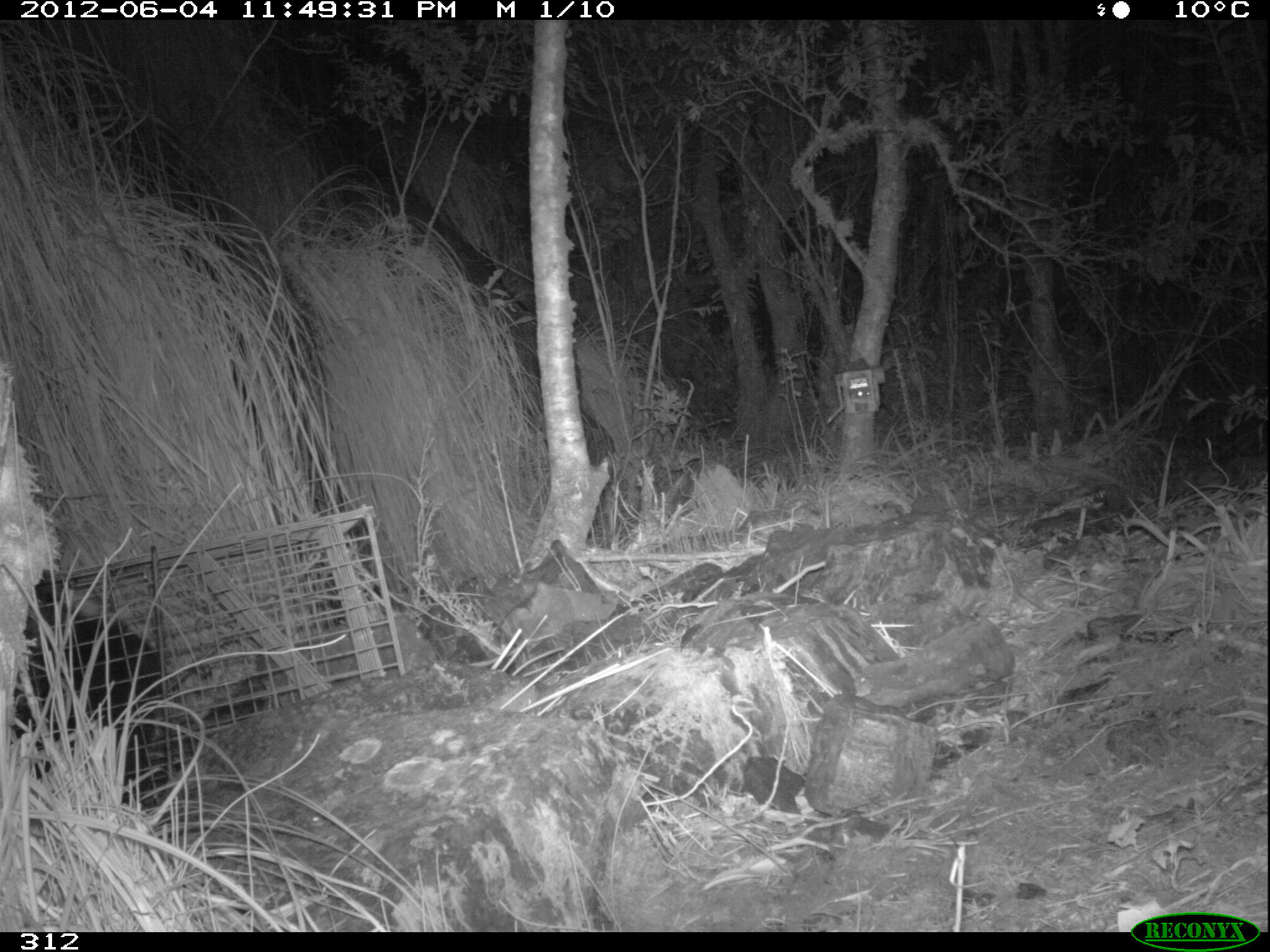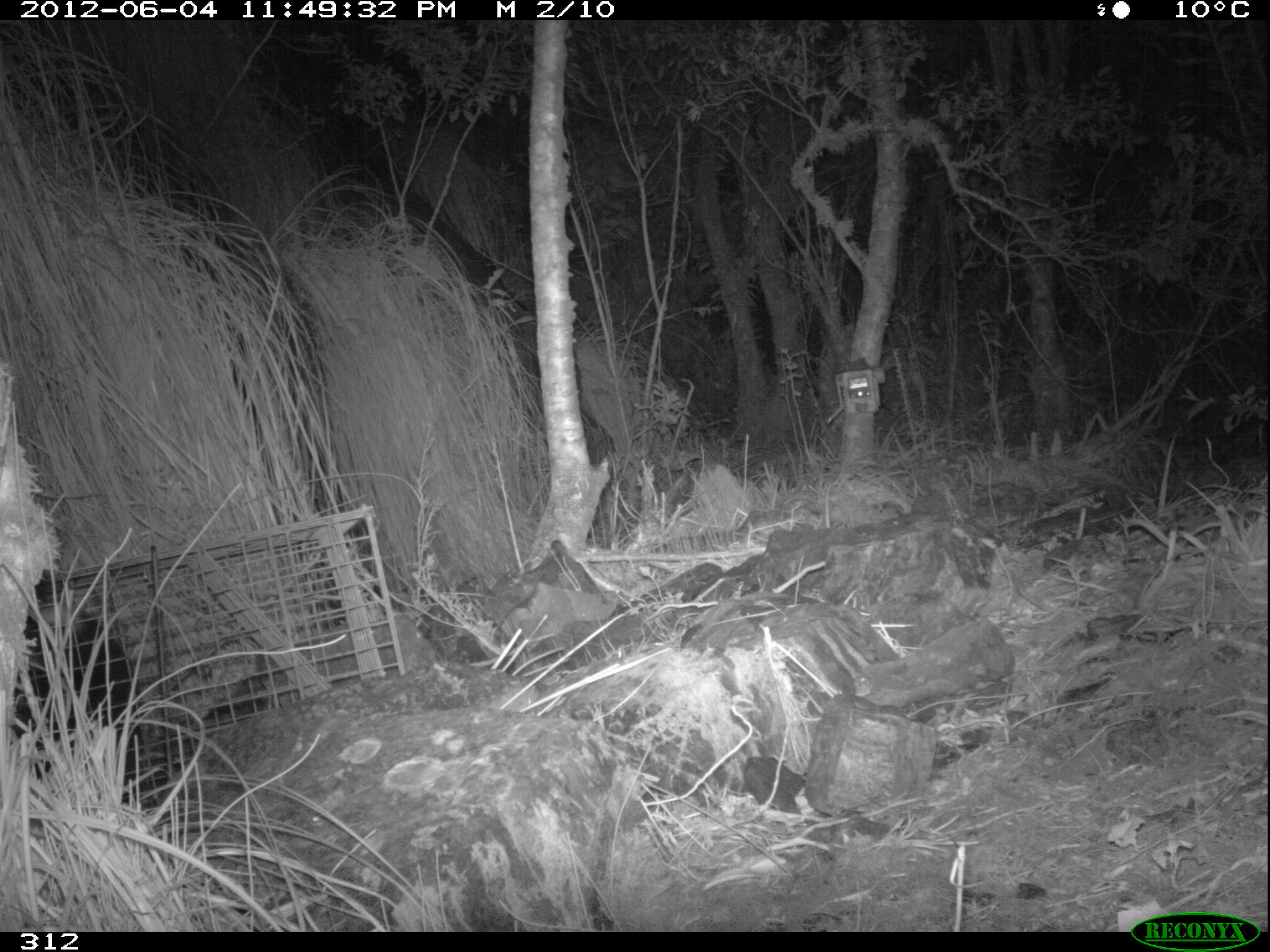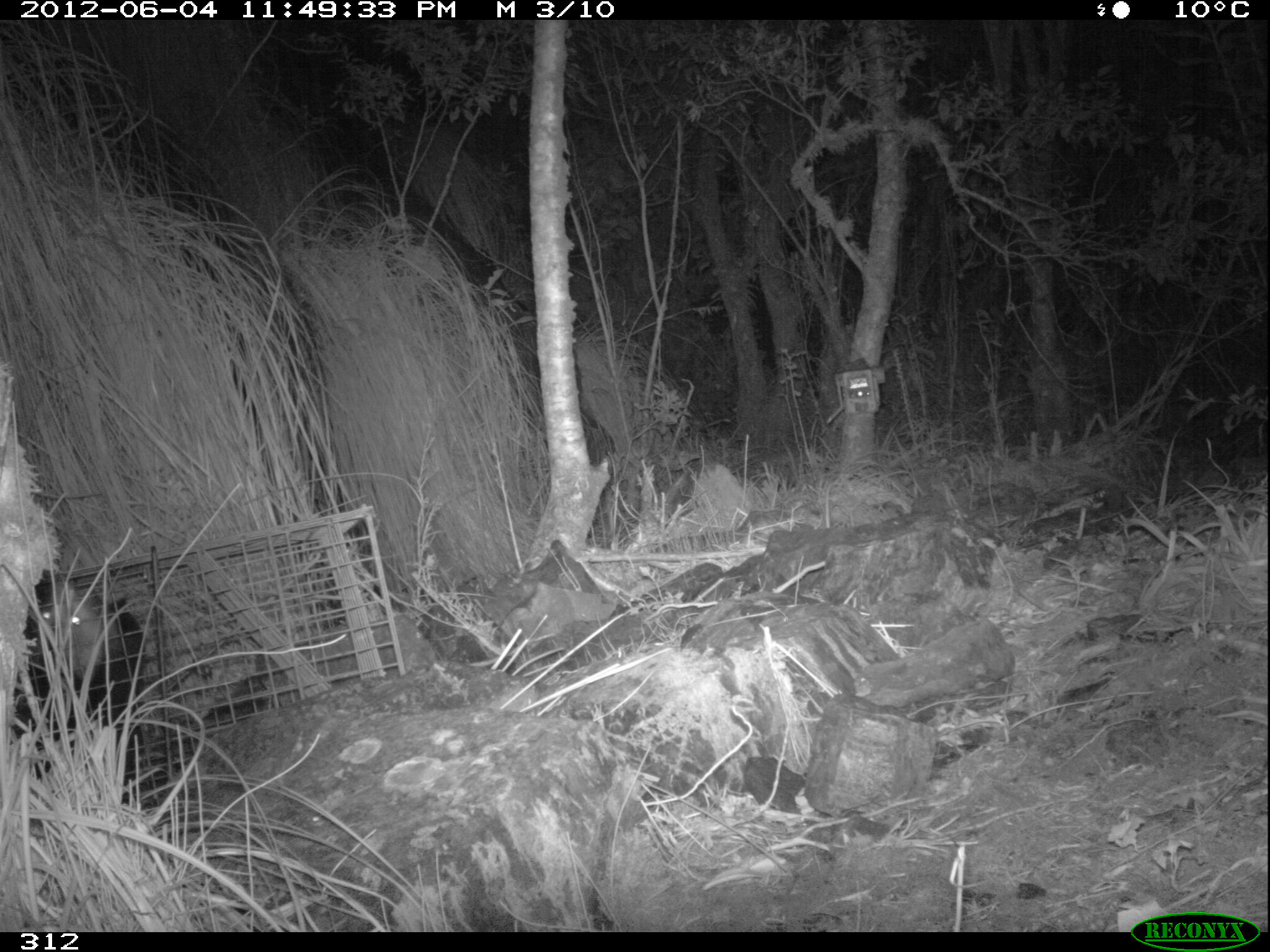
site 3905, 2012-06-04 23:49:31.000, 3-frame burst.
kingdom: Animalia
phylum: Chordata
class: Mammalia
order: Didelphimorphia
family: Didelphidae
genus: Didelphis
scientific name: Didelphis pernigra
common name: andean white-eared opossum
Didelphis pernigra (andean white-eared opossum).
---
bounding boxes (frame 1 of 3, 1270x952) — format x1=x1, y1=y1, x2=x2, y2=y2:
didelphis pernigra: x1=8, y1=561, x2=175, y2=811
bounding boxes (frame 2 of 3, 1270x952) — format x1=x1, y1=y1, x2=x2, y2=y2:
didelphis pernigra: x1=7, y1=558, x2=160, y2=811